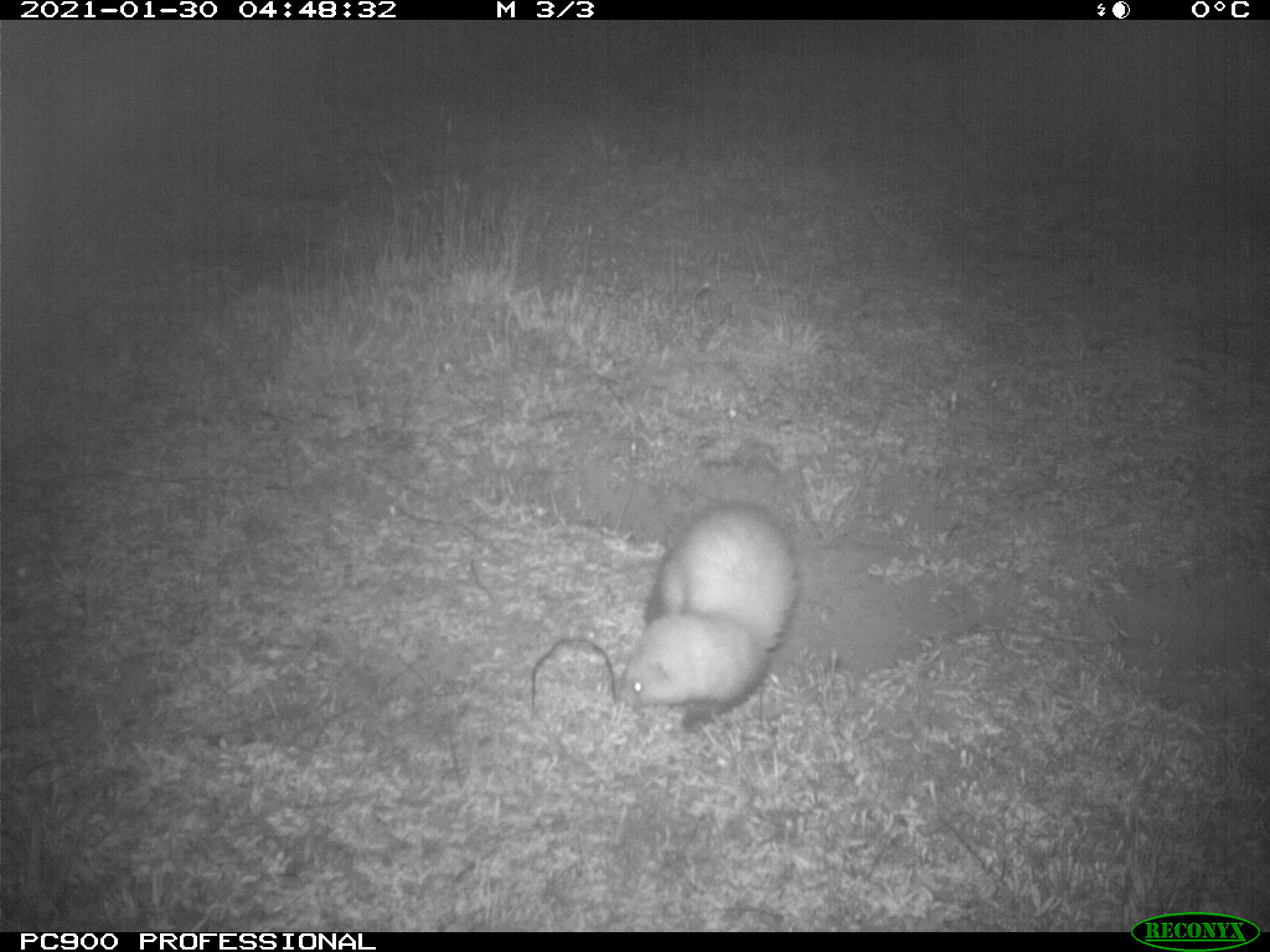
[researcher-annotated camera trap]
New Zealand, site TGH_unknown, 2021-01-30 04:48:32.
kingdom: Animalia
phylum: Chordata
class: Mammalia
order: Carnivora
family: Mustelidae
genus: Mustela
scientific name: Mustela furo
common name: ferret